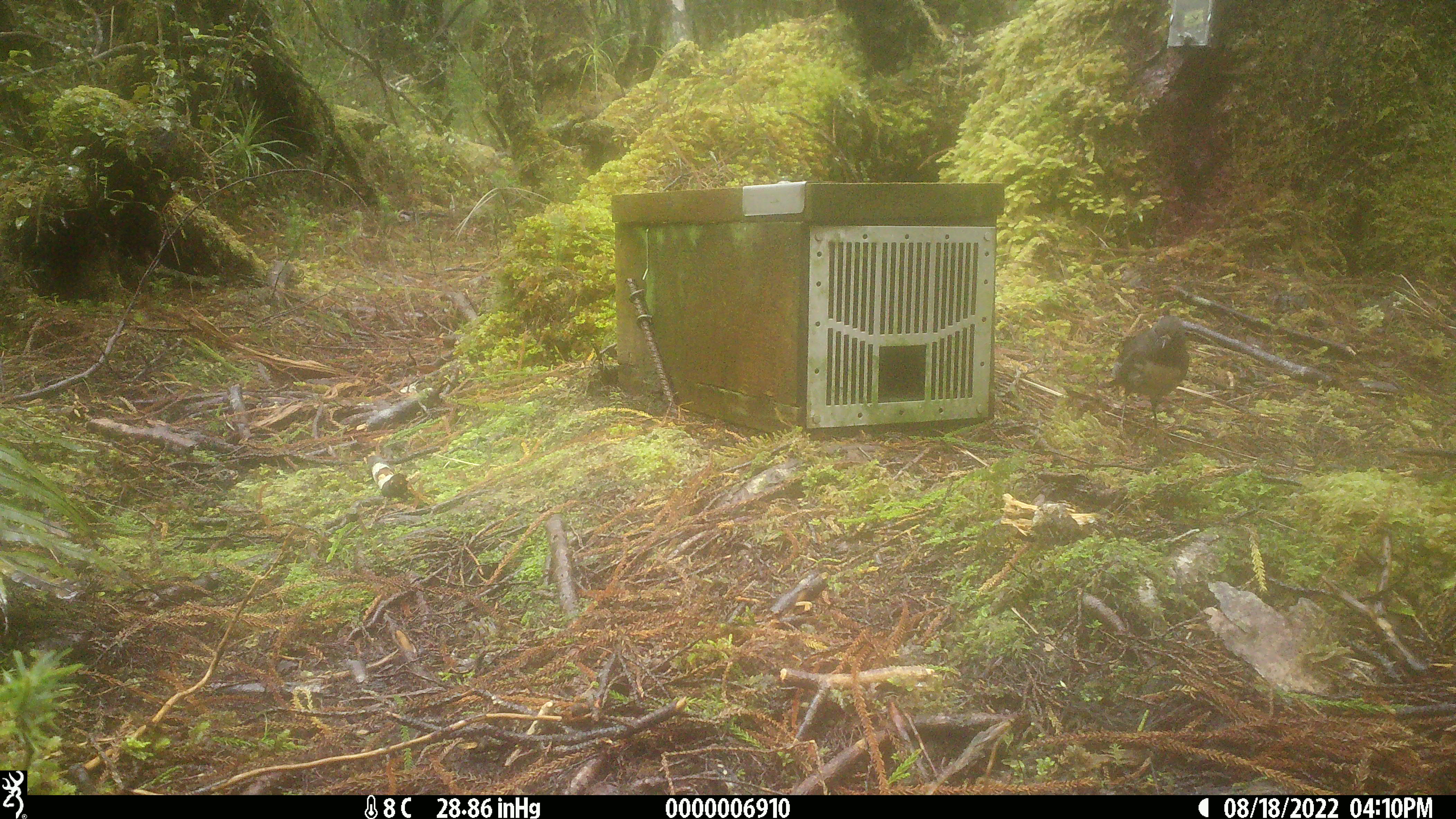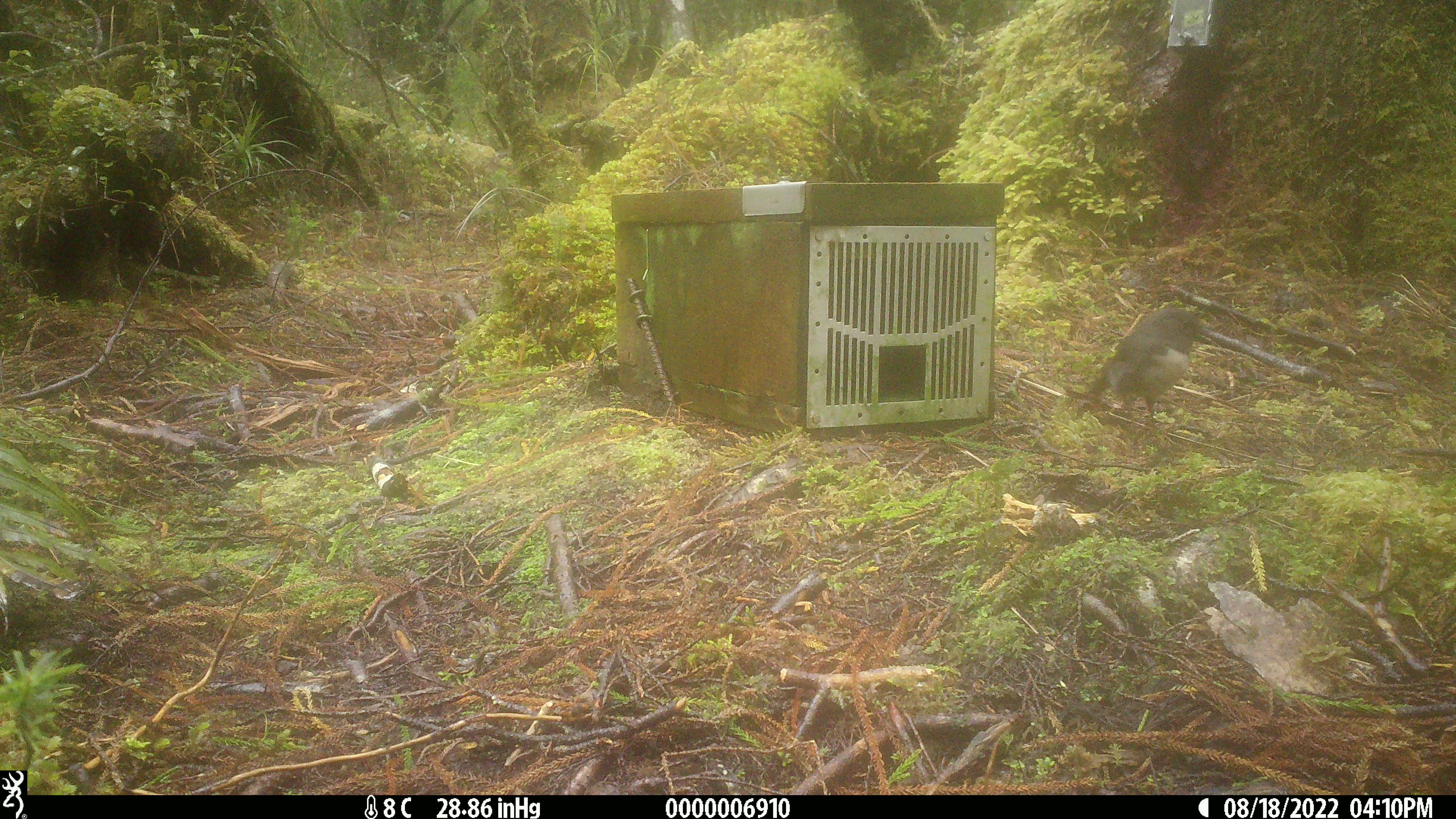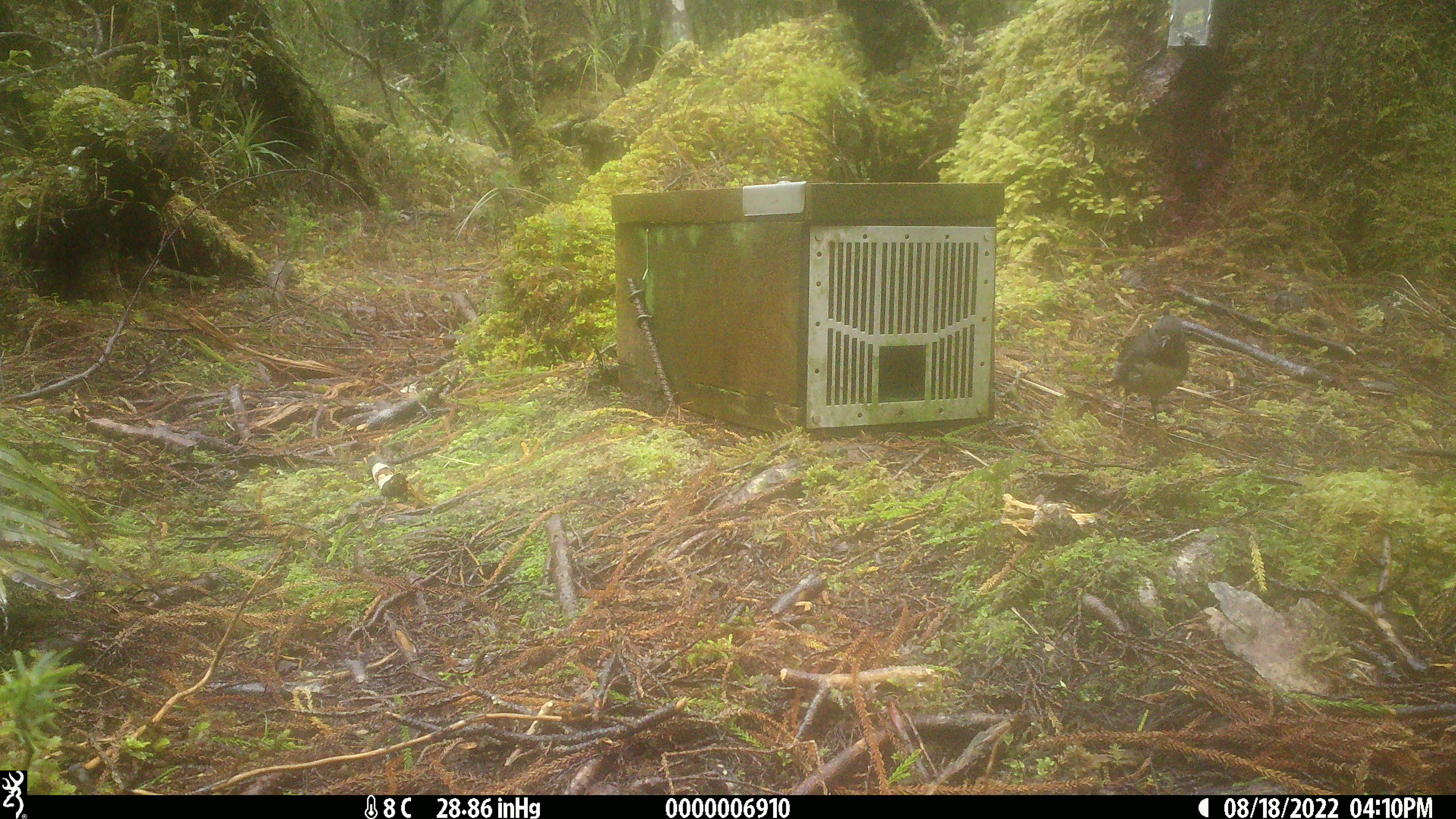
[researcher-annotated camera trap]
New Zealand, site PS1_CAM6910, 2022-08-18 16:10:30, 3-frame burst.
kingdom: Animalia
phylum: Chordata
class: Aves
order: Passeriformes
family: Petroicidae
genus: Petroica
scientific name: Petroica australis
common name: new zealand robin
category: robin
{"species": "robin (new zealand robin) (Petroica australis)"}